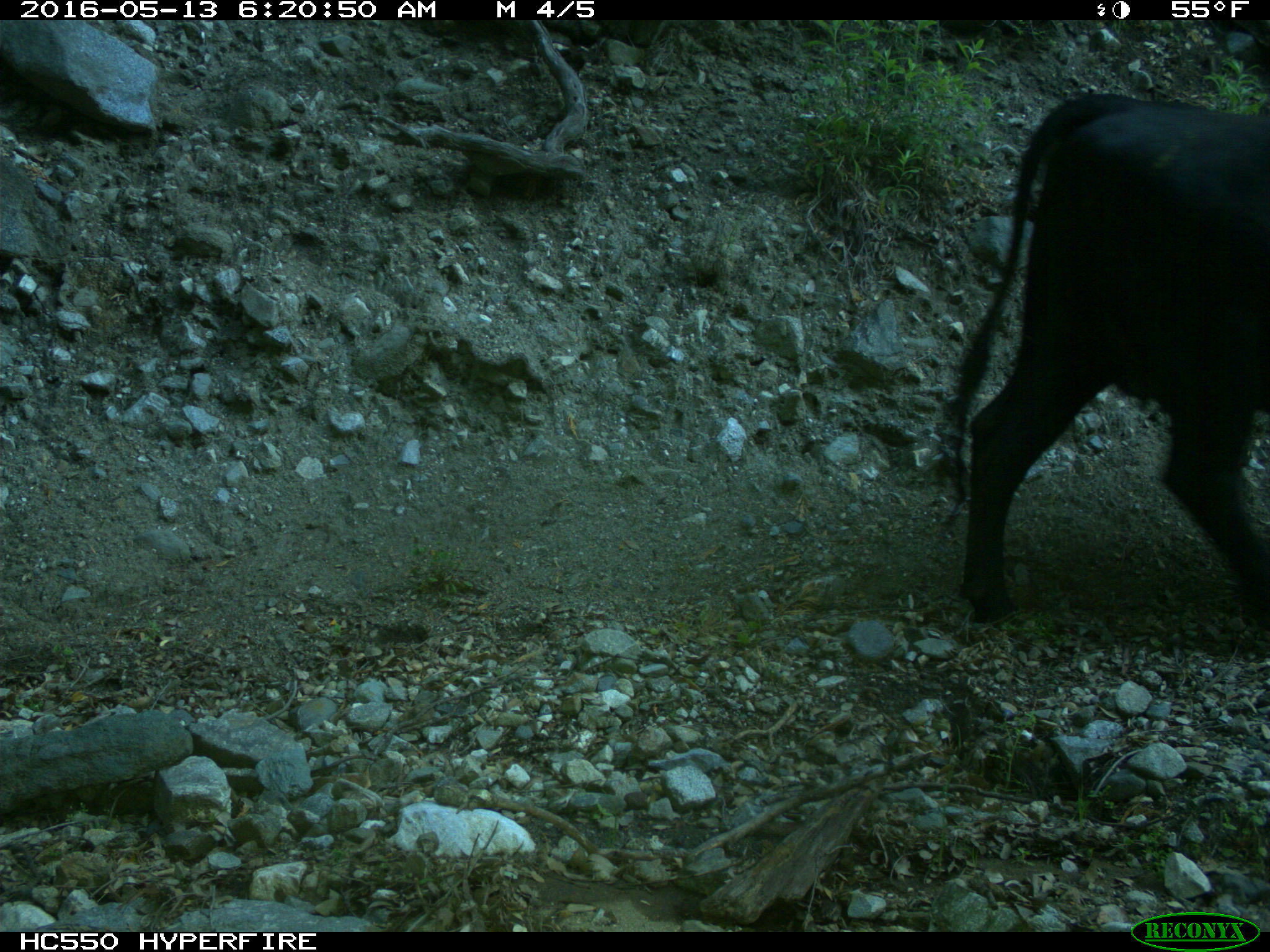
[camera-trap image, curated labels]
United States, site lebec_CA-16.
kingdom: Animalia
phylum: Chordata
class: Mammalia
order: Artiodactyla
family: Bovidae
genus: Bos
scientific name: Bos taurus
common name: domestic cow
Bos taurus (domestic cow).